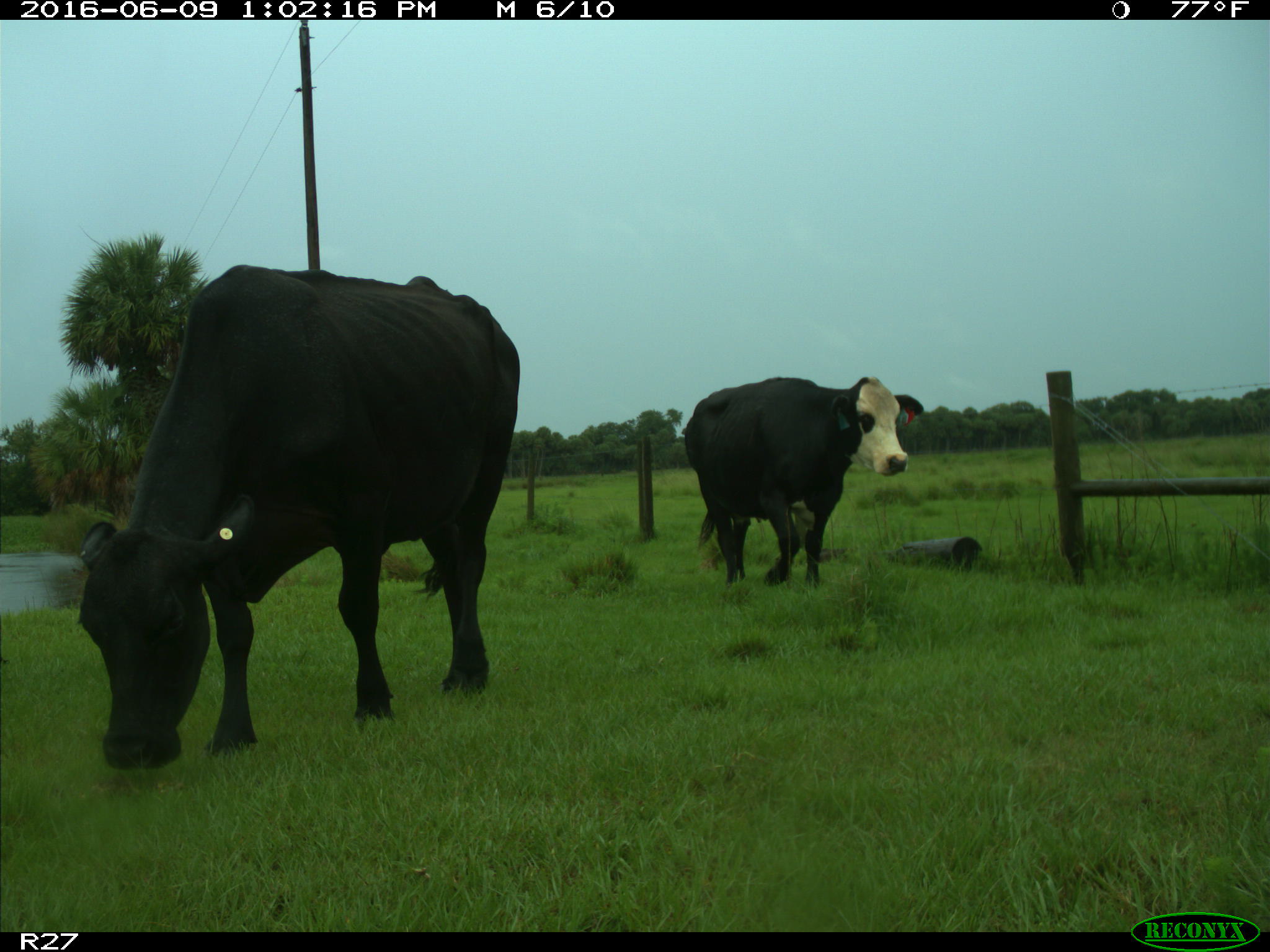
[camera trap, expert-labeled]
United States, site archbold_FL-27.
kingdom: Animalia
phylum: Chordata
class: Mammalia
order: Artiodactyla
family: Bovidae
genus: Bos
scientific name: Bos taurus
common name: domestic cow